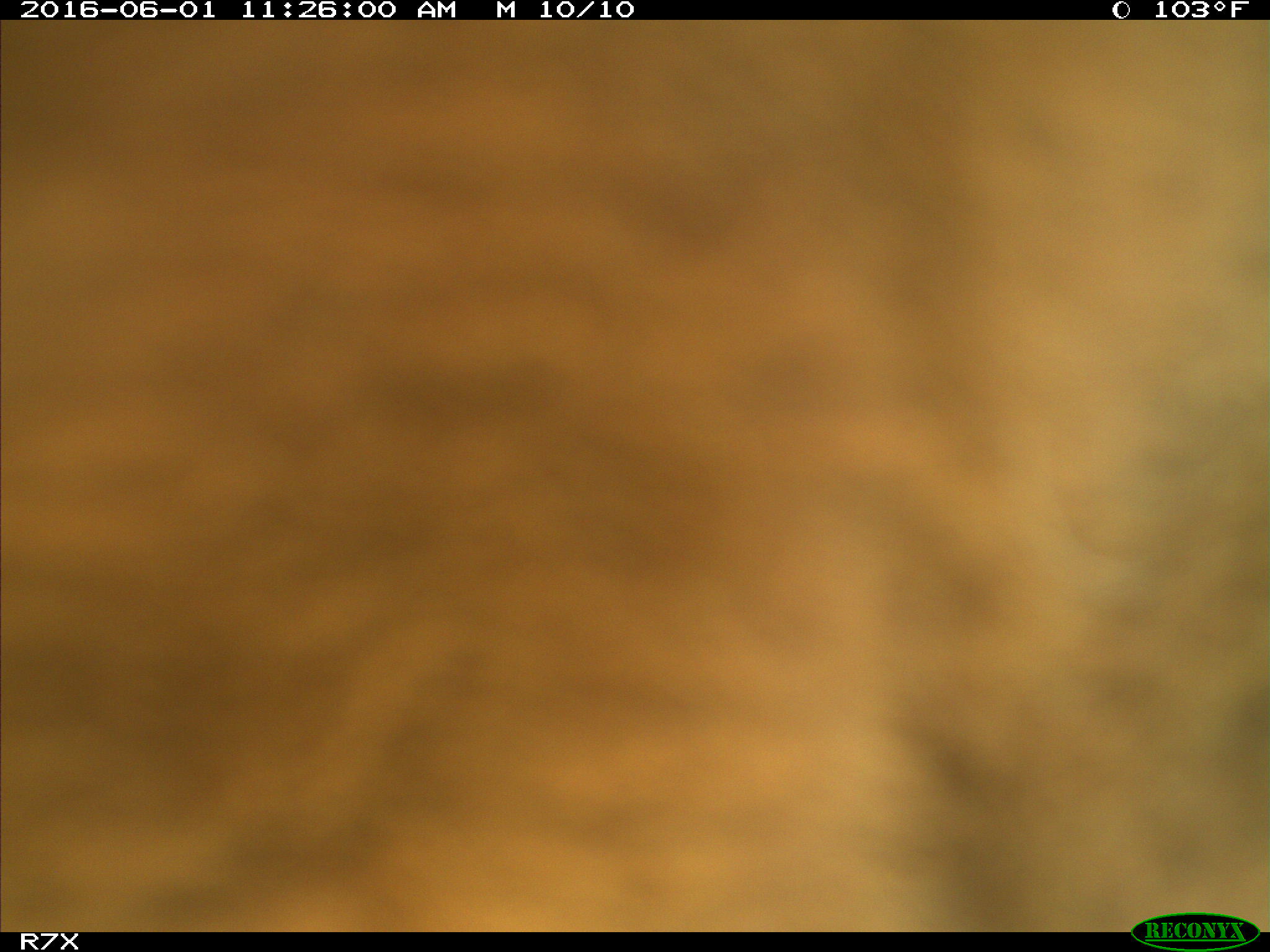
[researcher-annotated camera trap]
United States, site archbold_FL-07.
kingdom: Animalia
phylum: Chordata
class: Mammalia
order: Artiodactyla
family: Bovidae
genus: Bos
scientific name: Bos taurus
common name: domestic cow